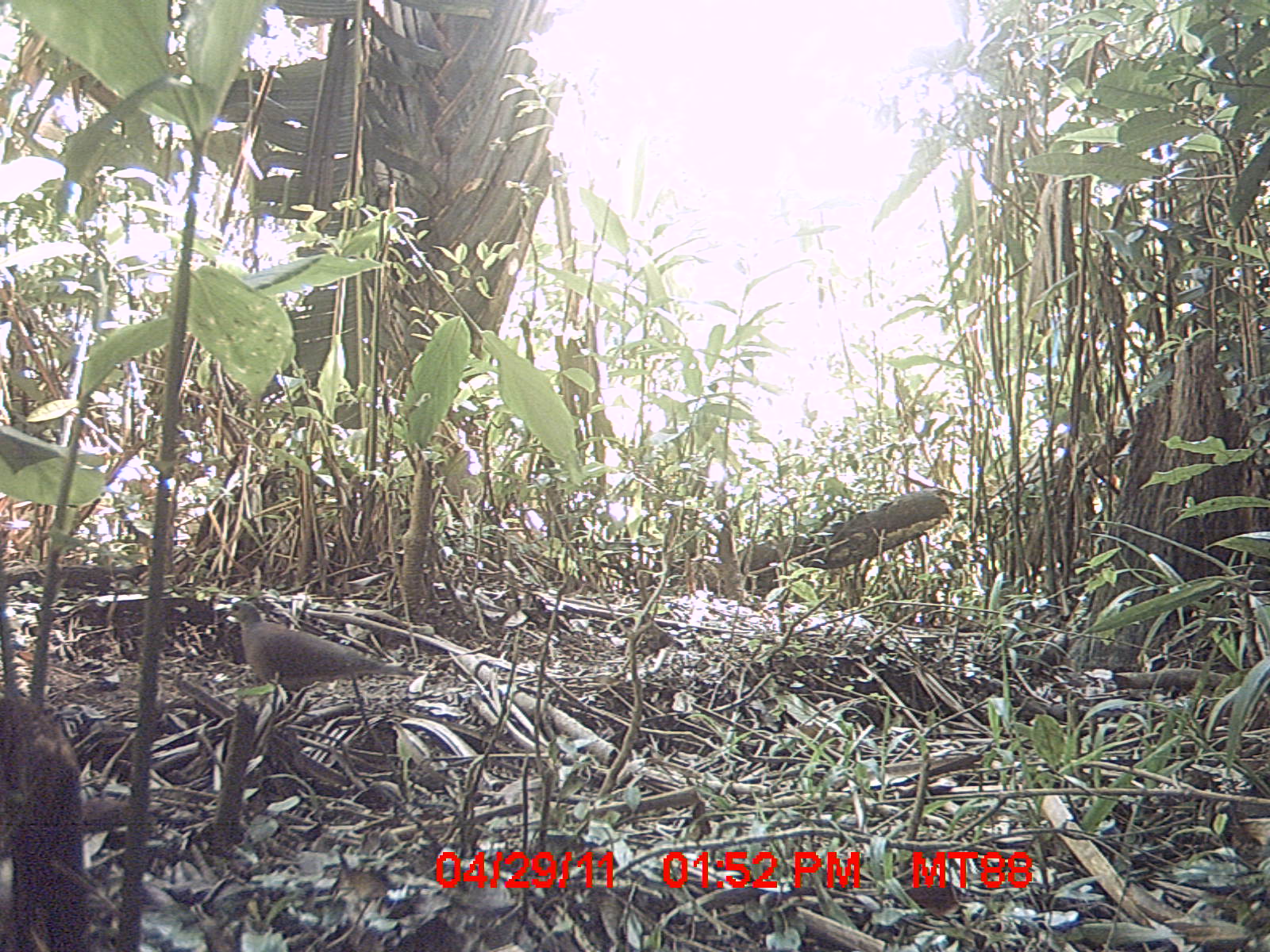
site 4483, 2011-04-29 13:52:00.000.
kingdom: Animalia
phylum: Chordata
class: Aves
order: Columbiformes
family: Columbidae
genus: Streptopelia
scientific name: Streptopelia picturata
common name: malagasy turtle dove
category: nesoenas picturata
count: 1